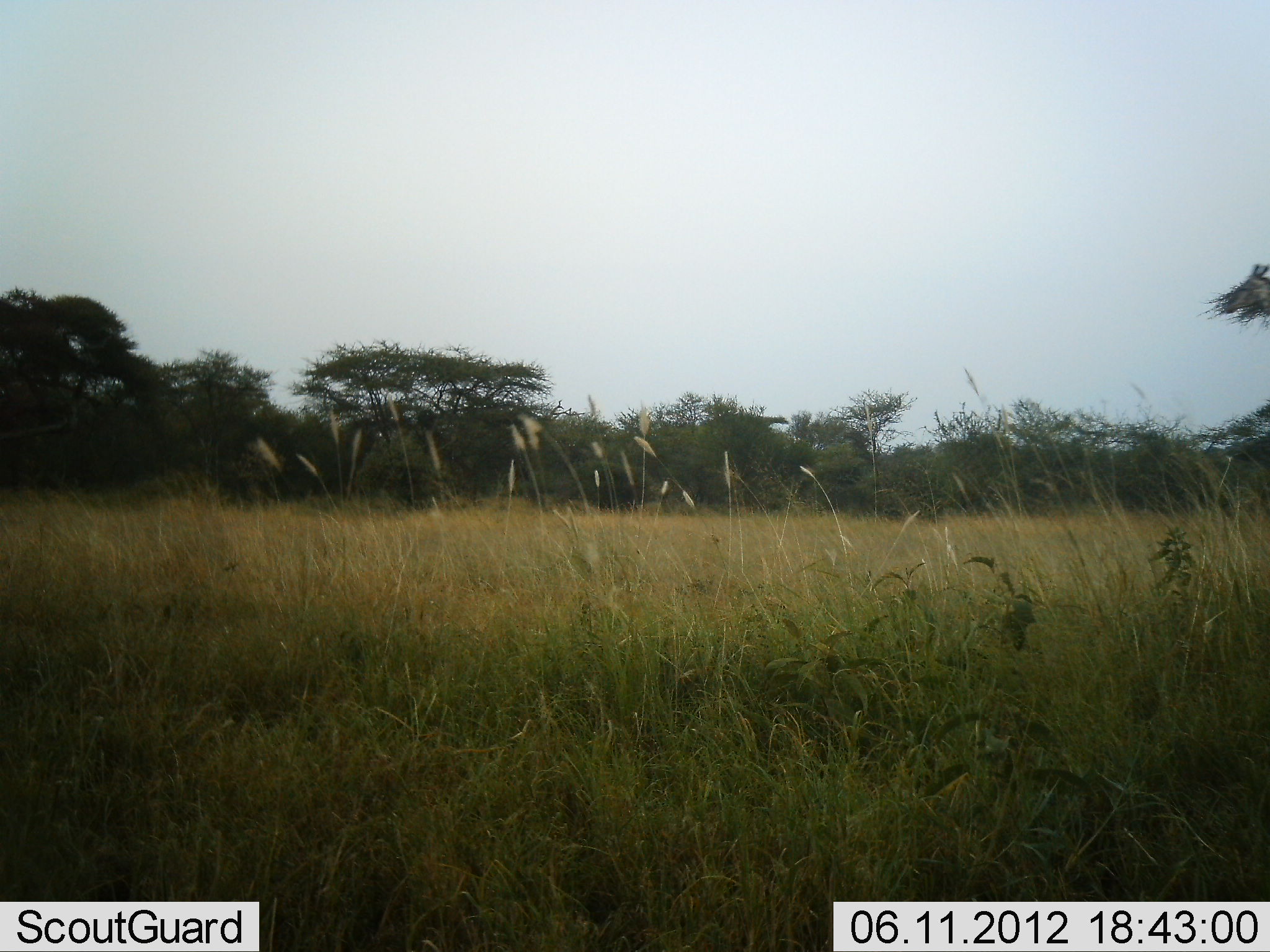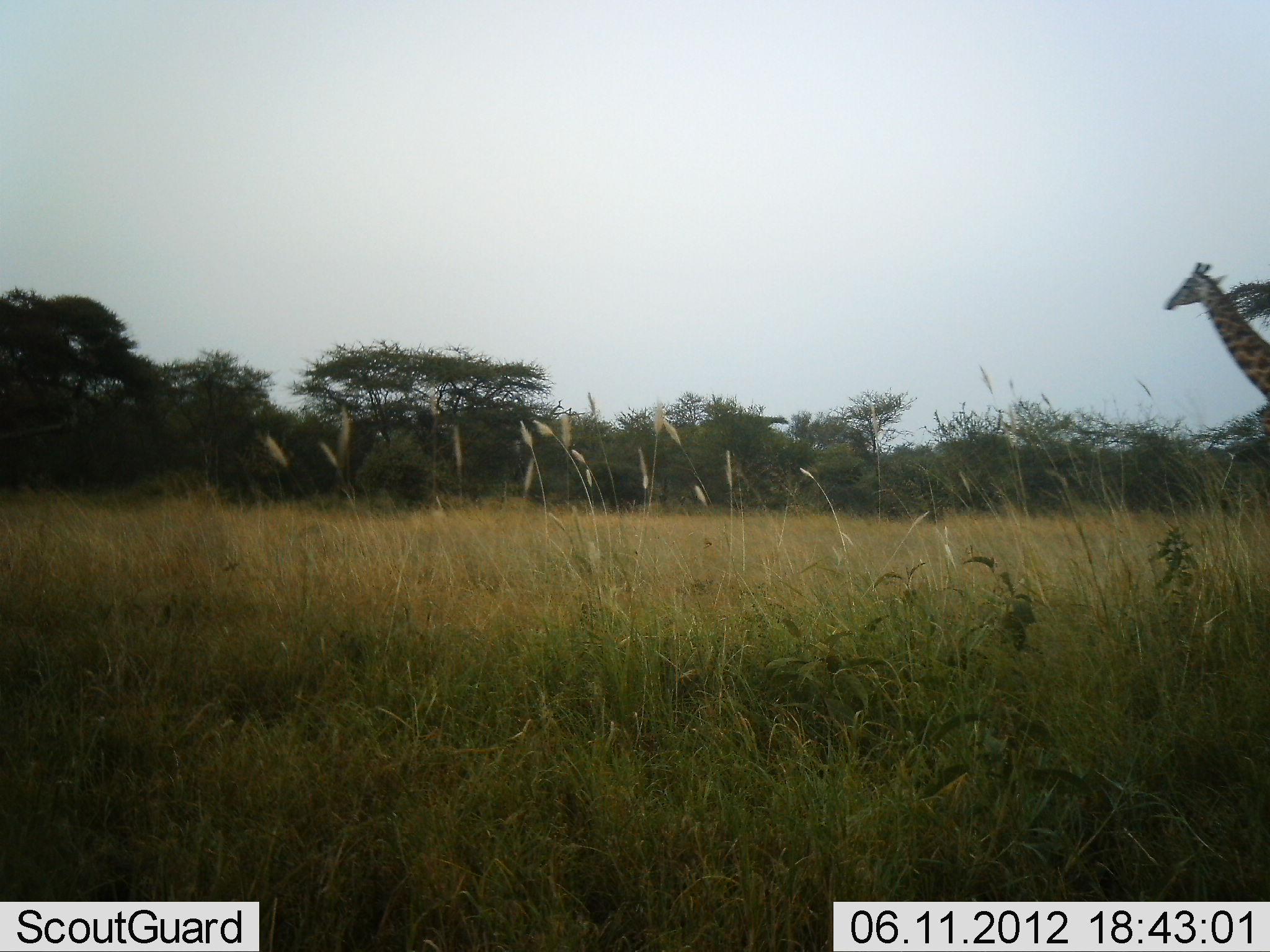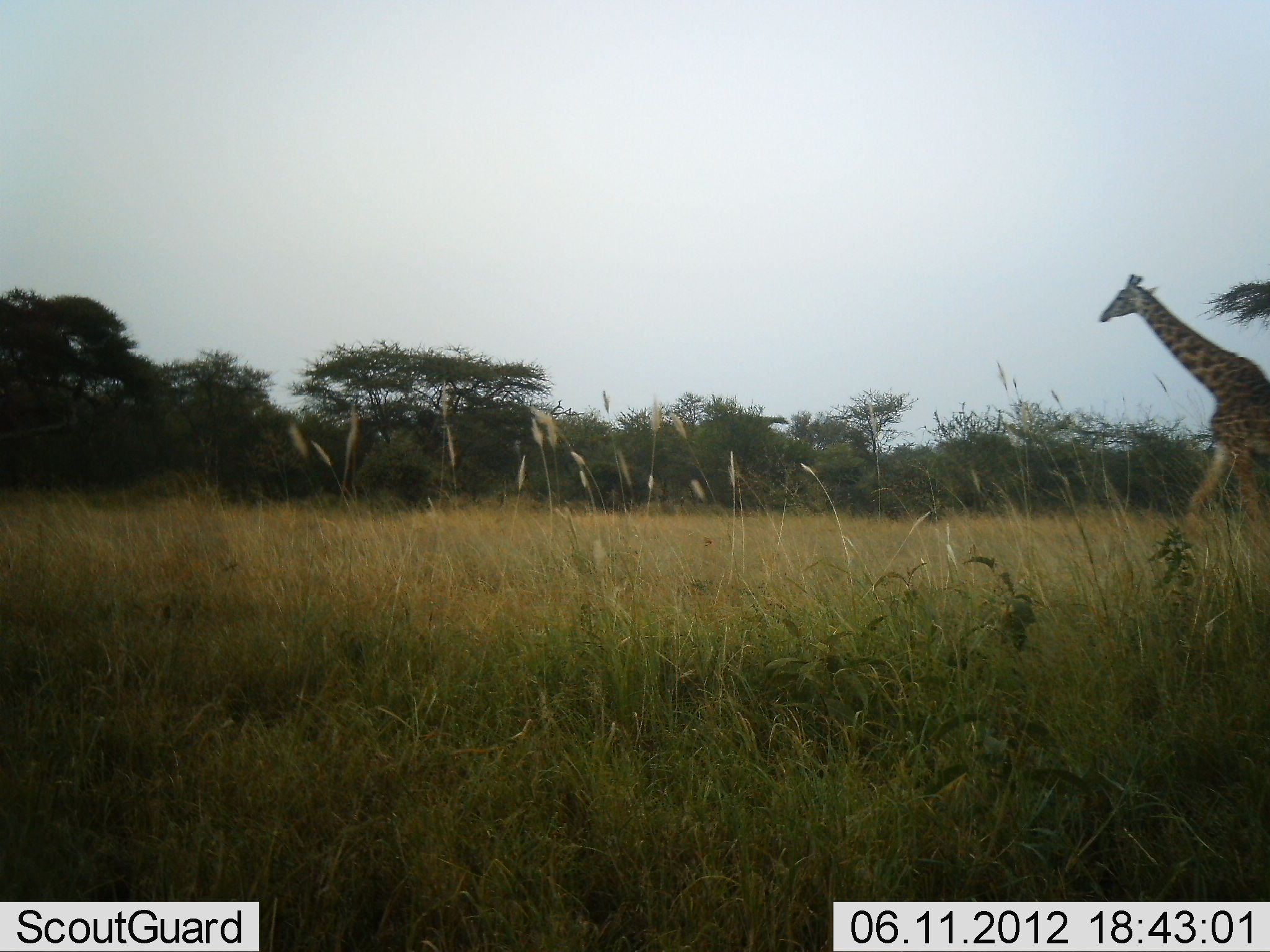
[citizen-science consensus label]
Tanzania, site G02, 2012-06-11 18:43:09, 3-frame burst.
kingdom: Animalia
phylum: Chordata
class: Mammalia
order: Artiodactyla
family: Giraffidae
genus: Giraffa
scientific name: Giraffa camelopardalis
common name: giraffe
Giraffe (Giraffa camelopardalis), count 1. Behavior (volunteer vote fractions): standing 20%, resting 0%, moving 80%, interacting 0%. Young present (vote fraction): 0%. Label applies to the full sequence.